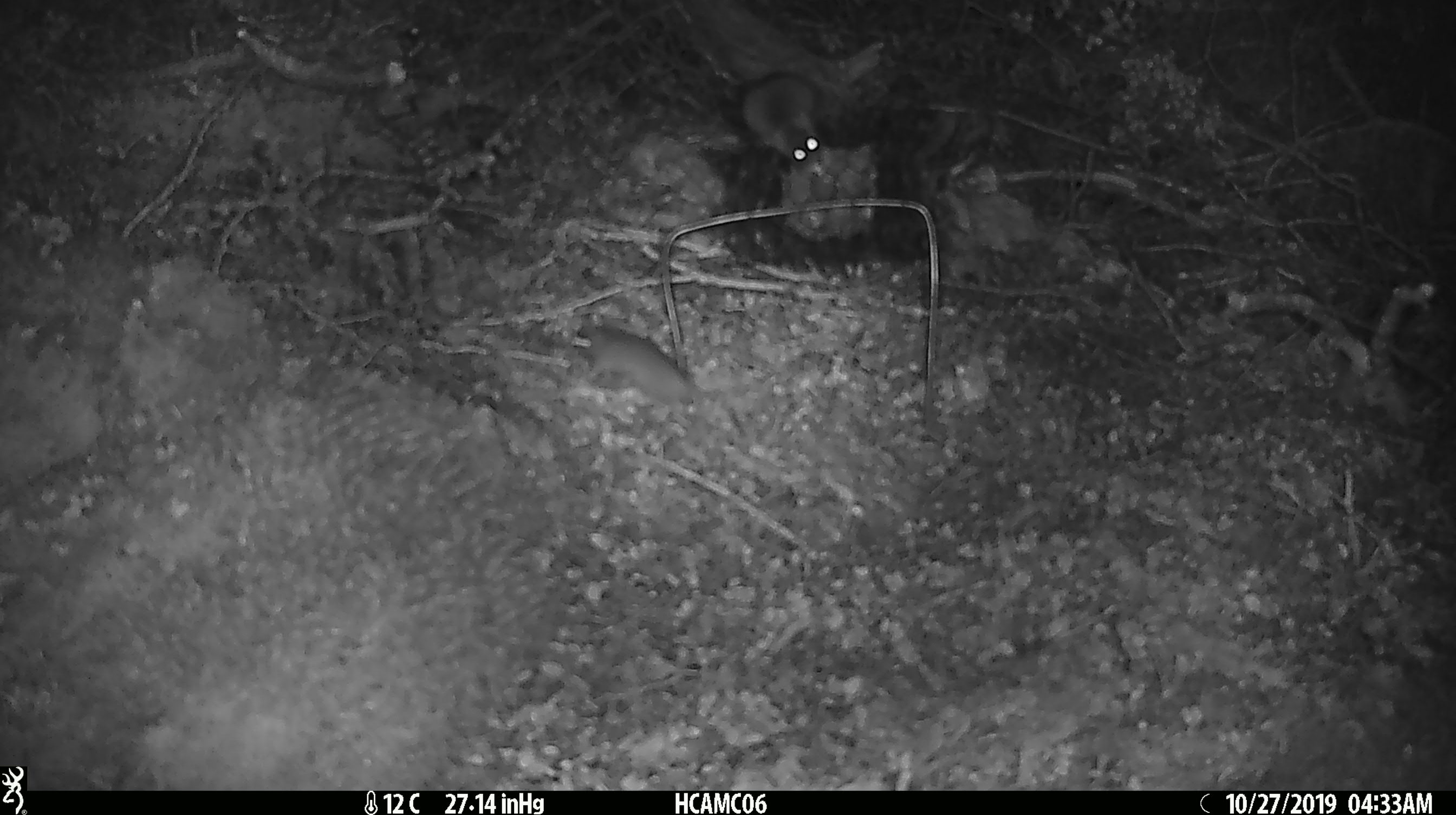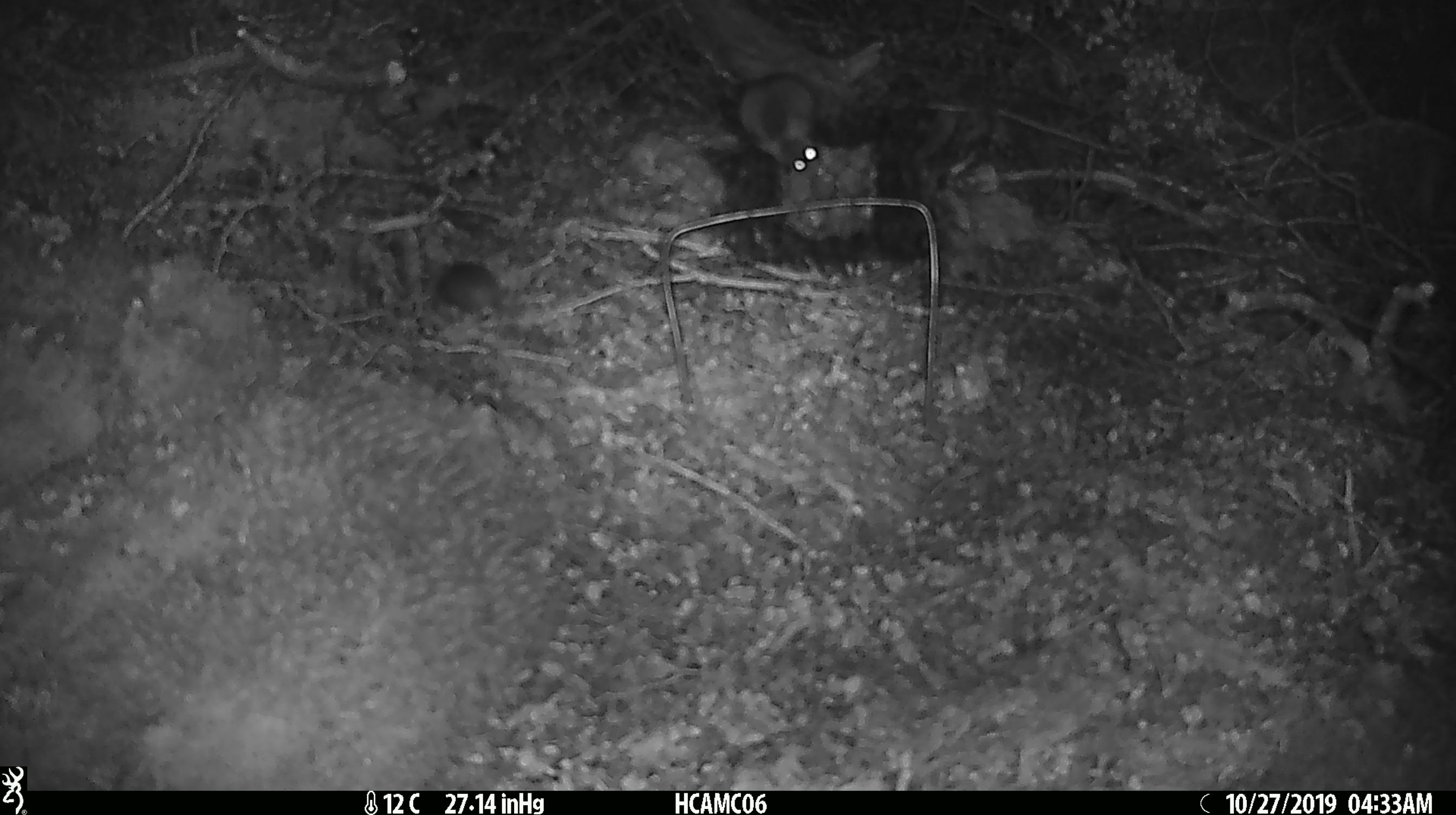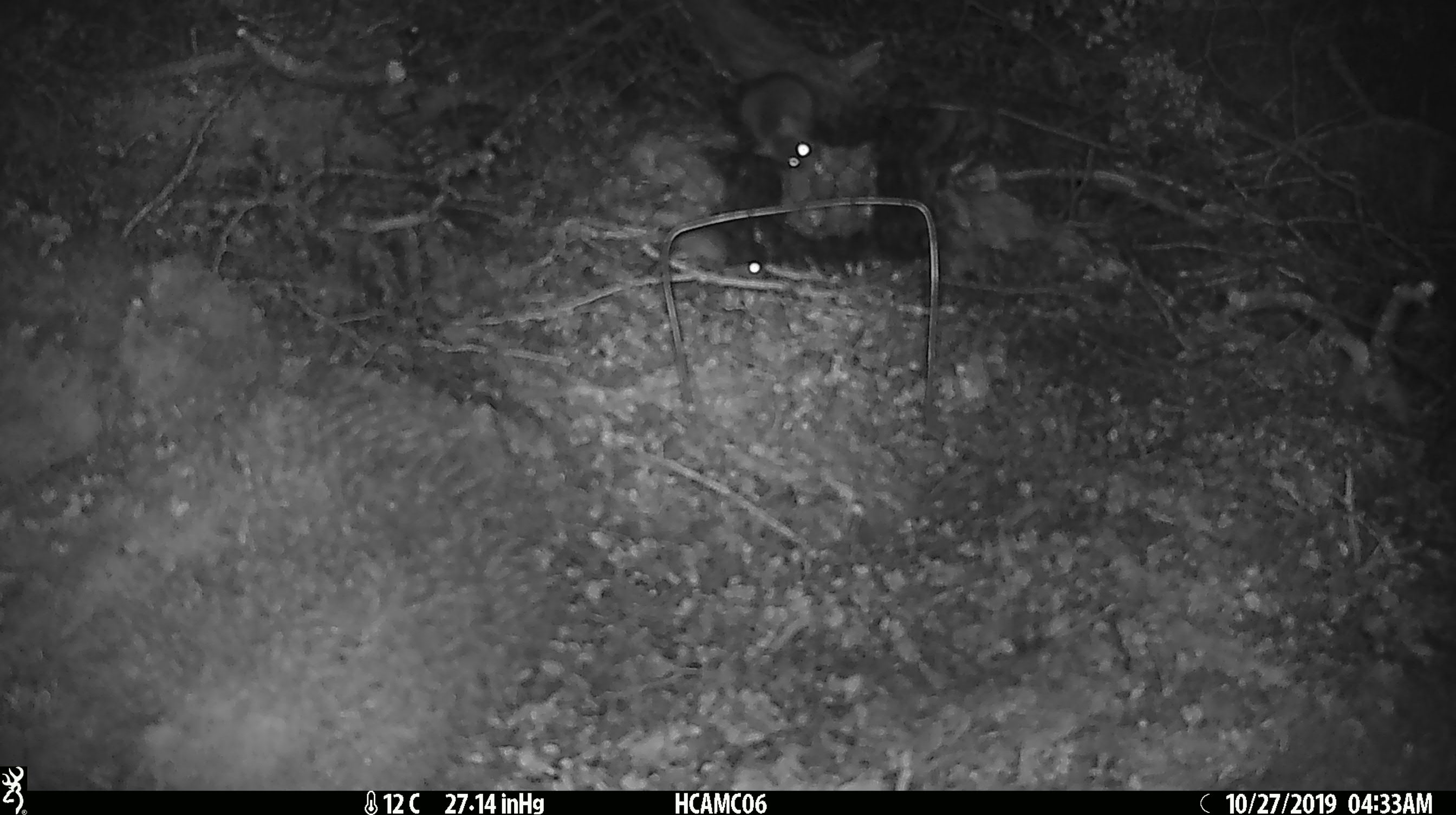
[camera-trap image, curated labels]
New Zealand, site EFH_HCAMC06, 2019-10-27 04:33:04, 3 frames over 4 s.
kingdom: Animalia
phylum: Chordata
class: Mammalia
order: Rodentia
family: Muridae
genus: Mus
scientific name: Mus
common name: mouse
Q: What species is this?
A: Mouse (Mus).